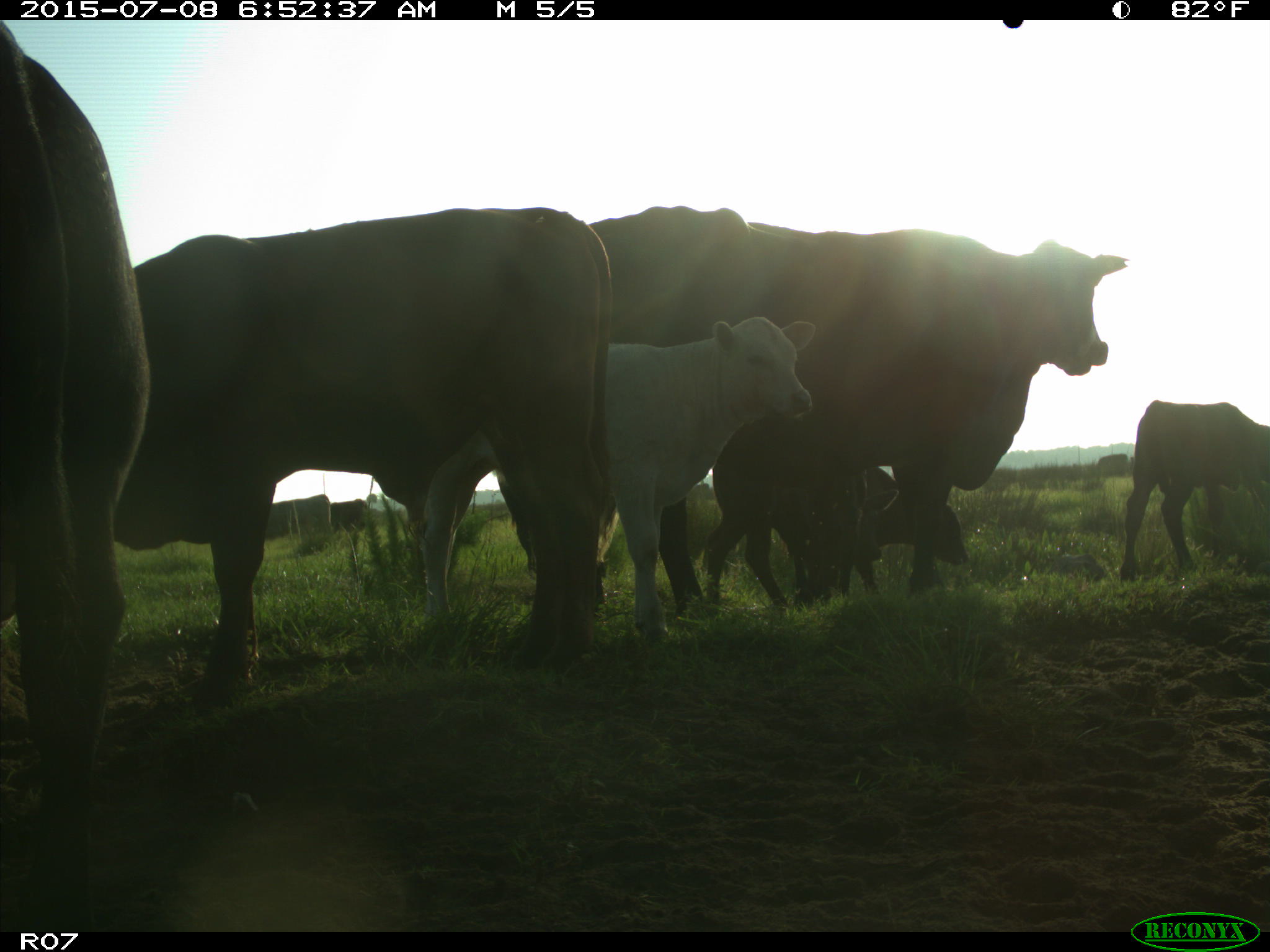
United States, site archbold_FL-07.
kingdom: Animalia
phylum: Chordata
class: Mammalia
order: Artiodactyla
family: Bovidae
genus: Bos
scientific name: Bos taurus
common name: domestic cow